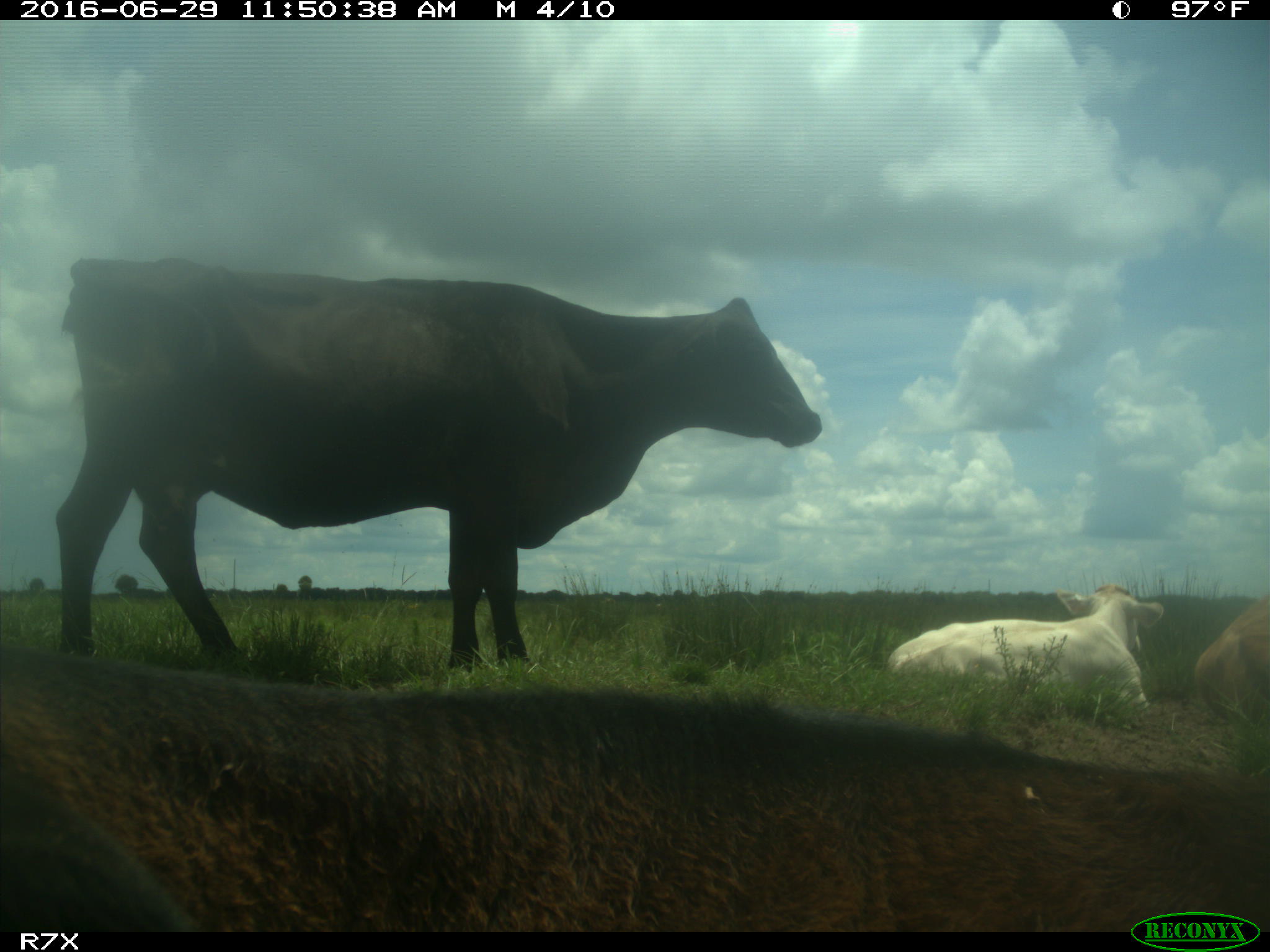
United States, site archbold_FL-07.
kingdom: Animalia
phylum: Chordata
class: Mammalia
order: Artiodactyla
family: Bovidae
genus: Bos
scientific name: Bos taurus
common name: domestic cow